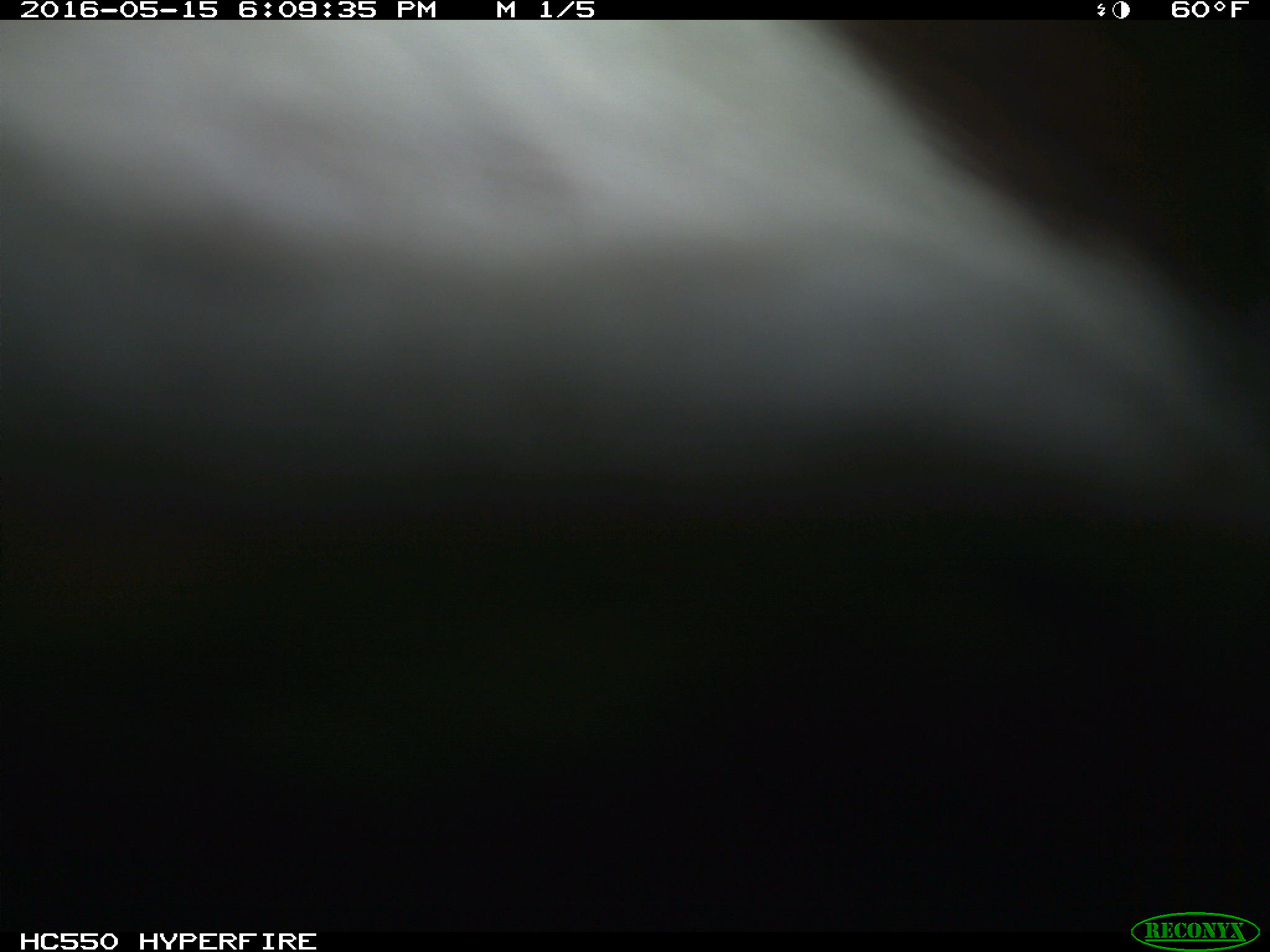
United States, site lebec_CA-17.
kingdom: Animalia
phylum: Chordata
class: Mammalia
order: Artiodactyla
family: Bovidae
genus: Bos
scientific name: Bos taurus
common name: domestic cow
Bos taurus (domestic cow).